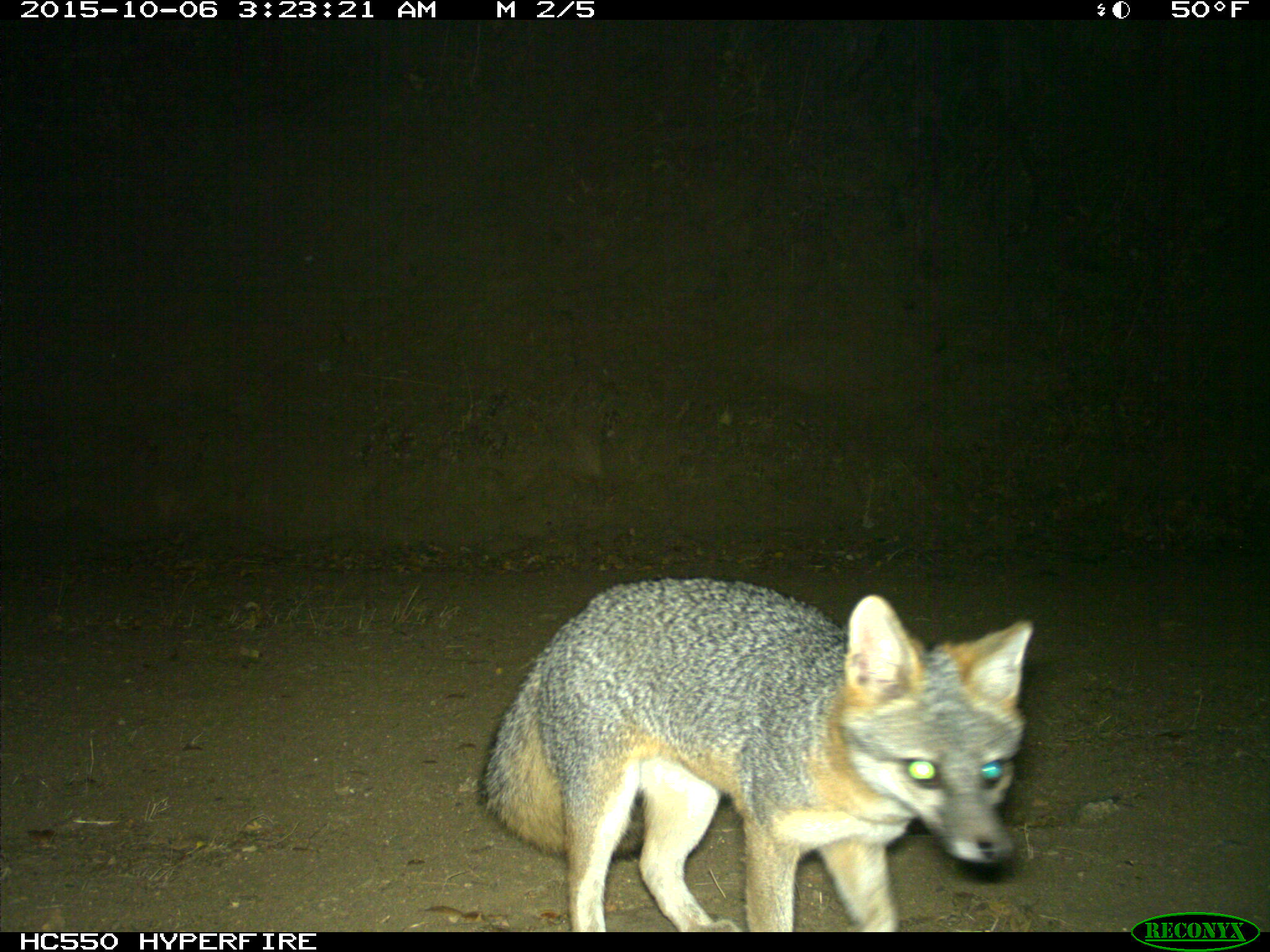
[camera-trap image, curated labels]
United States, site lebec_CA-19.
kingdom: Animalia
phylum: Chordata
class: Mammalia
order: Carnivora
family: Canidae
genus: Urocyon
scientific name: Urocyon cinereoargenteus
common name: gray fox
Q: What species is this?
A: Urocyon cinereoargenteus (gray fox).